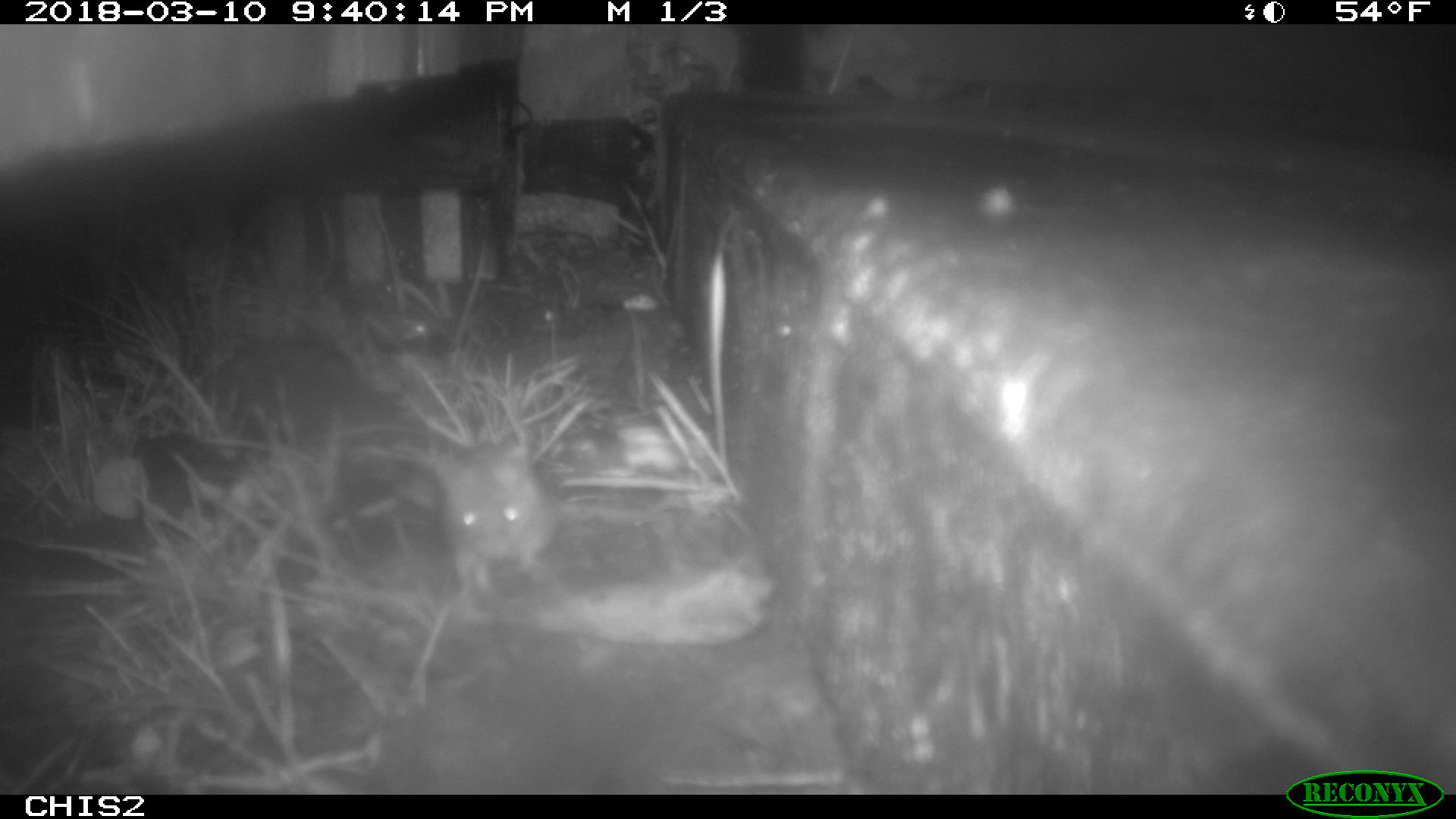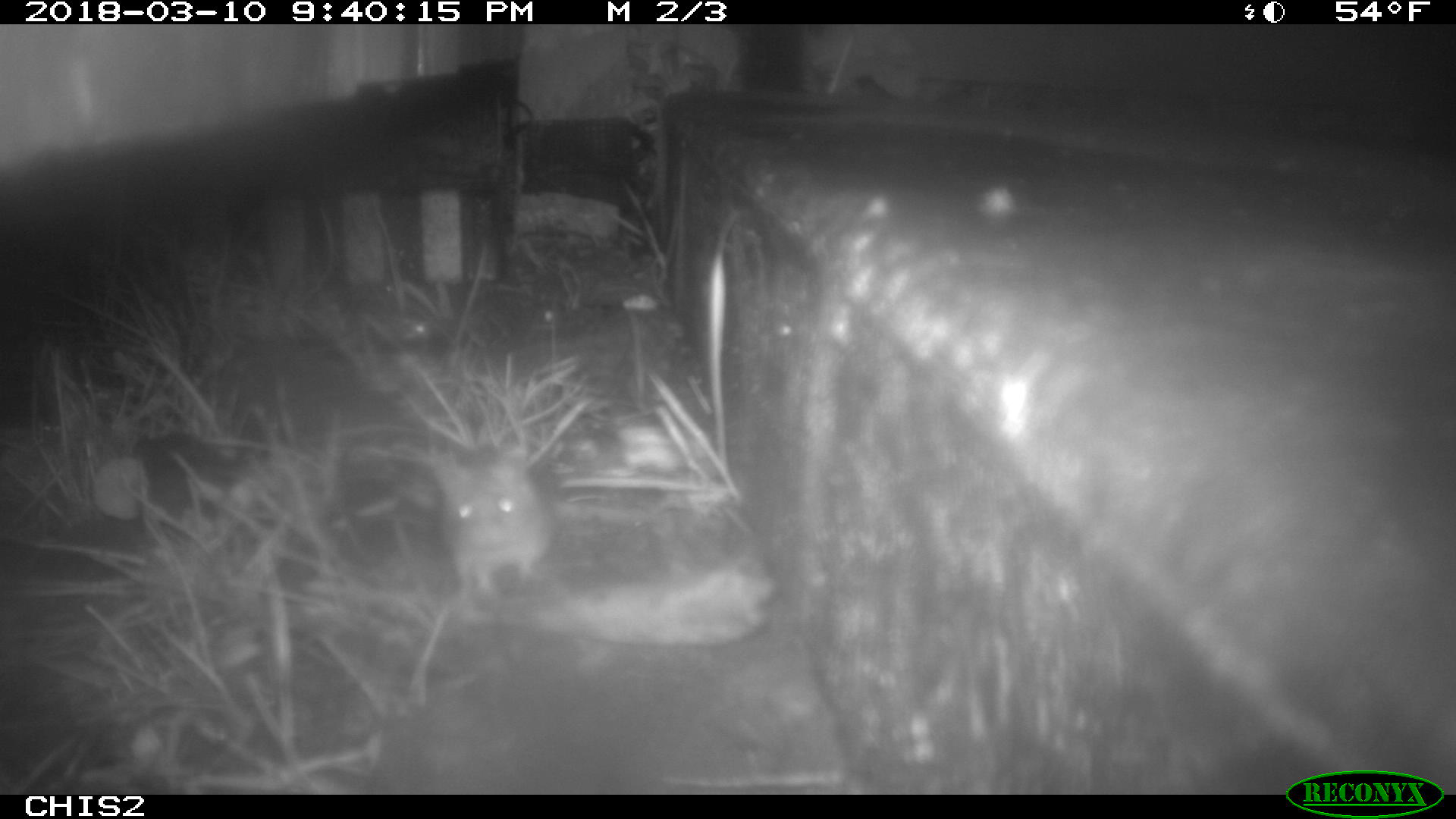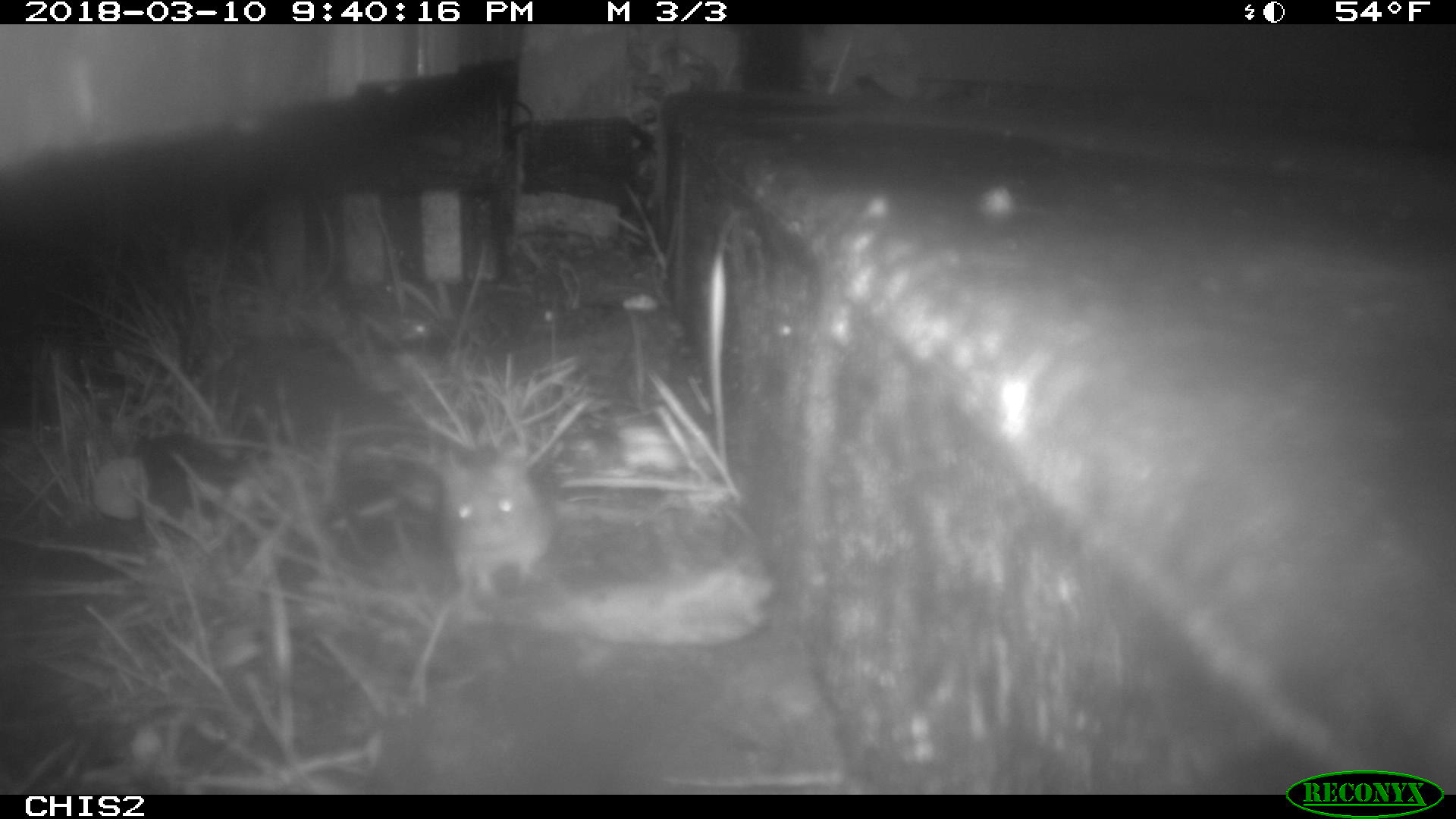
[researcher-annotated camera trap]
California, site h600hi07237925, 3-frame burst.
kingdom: Animalia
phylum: Chordata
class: Mammalia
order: Rodentia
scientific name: Rodentia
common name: rodent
Rodent (Rodentia).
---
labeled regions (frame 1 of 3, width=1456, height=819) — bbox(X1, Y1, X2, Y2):
rodent: bbox(425, 428, 556, 601)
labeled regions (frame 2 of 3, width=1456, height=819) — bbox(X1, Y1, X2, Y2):
rodent: bbox(434, 439, 552, 595)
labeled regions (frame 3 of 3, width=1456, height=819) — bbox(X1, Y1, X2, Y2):
rodent: bbox(441, 444, 554, 603)